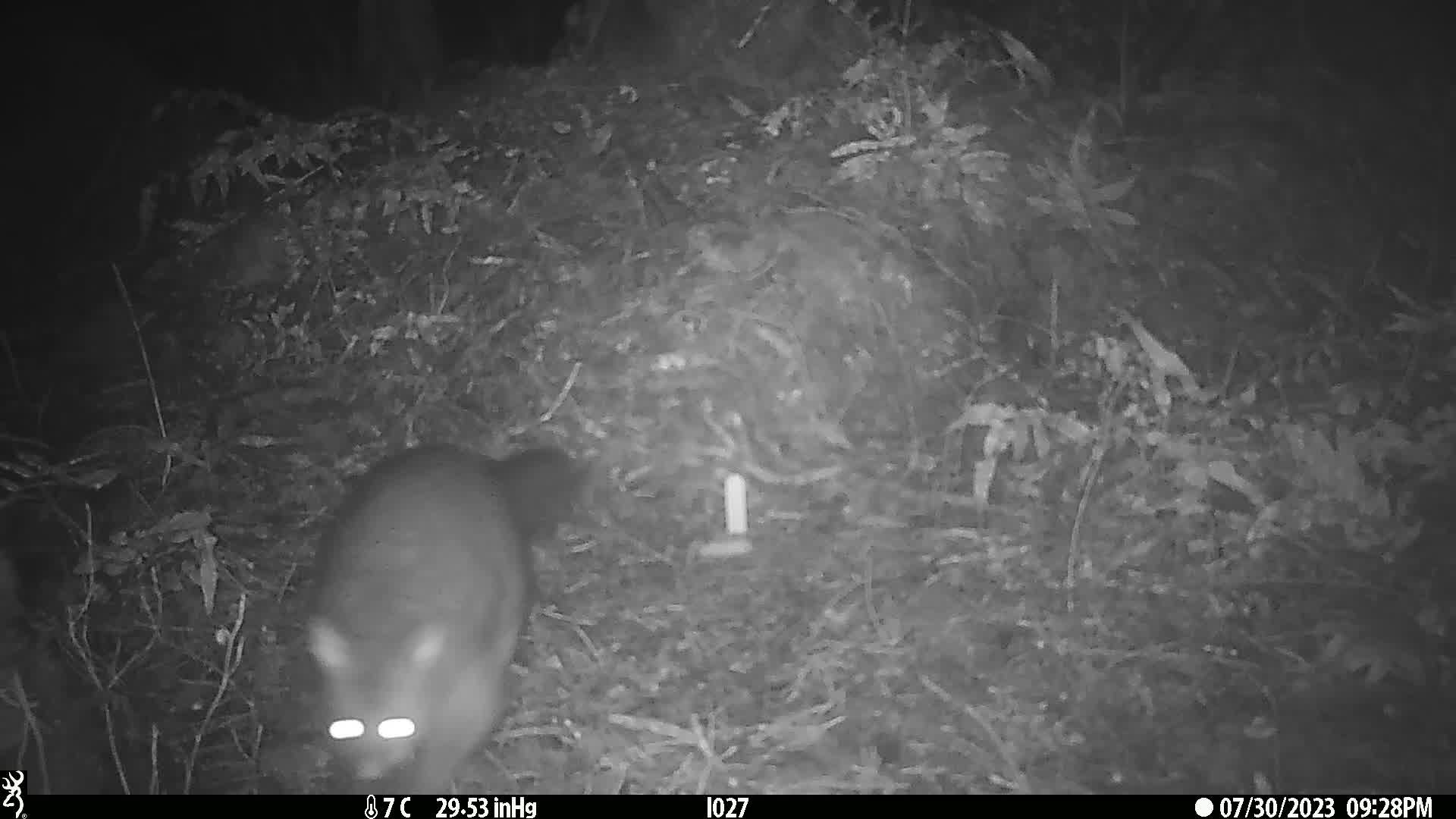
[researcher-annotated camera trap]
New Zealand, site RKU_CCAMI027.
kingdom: Animalia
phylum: Chordata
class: Mammalia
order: Diprotodontia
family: Phalangeridae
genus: Trichosurus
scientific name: Trichosurus vulpecula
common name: common brushtail possum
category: possum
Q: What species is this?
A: Possum (common brushtail possum) (Trichosurus vulpecula).